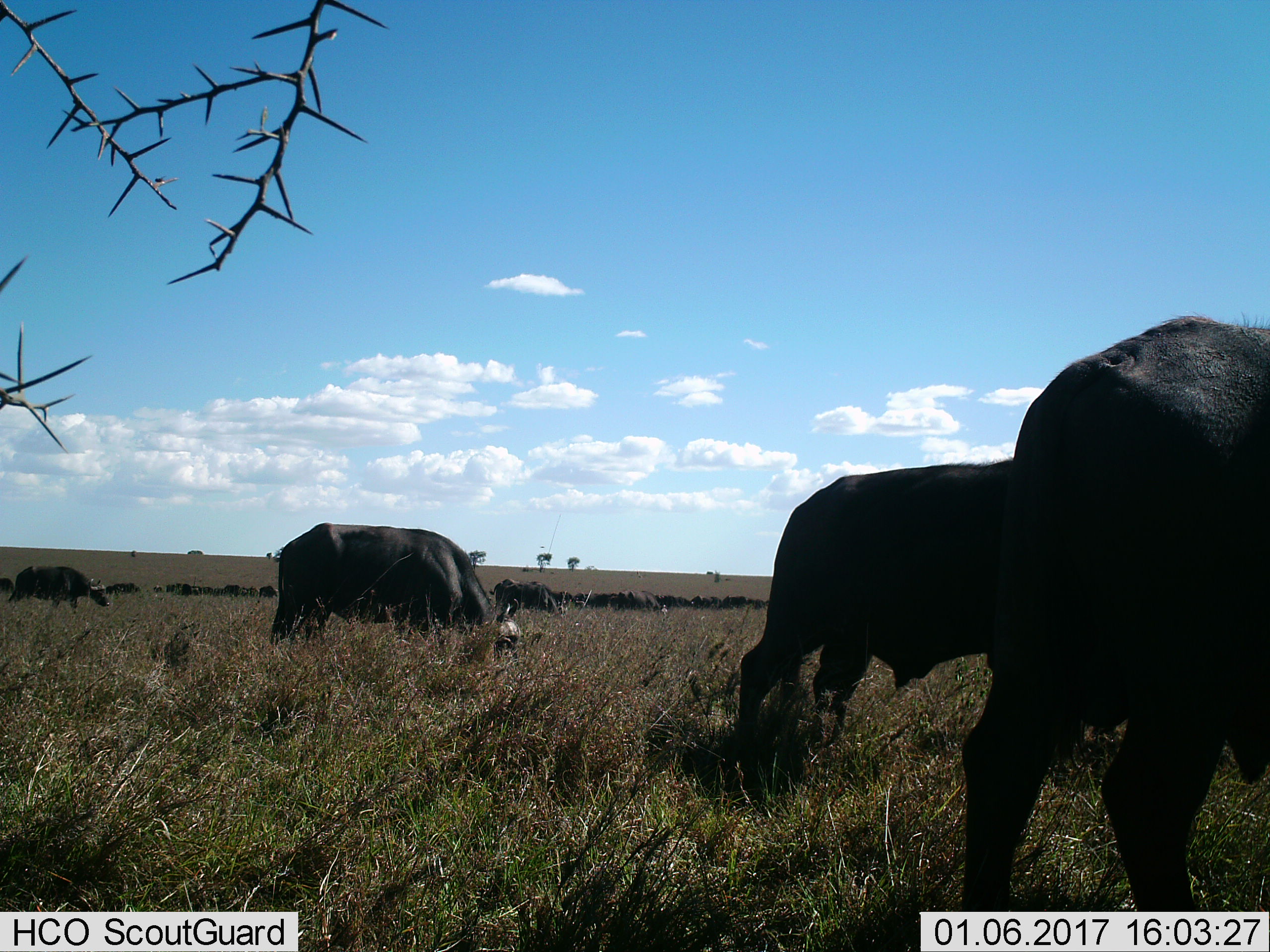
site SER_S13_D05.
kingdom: Animalia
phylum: Chordata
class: Mammalia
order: Artiodactyla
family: Bovidae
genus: Syncerus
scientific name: Syncerus caffer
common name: african buffalo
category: buffalo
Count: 51+.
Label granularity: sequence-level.